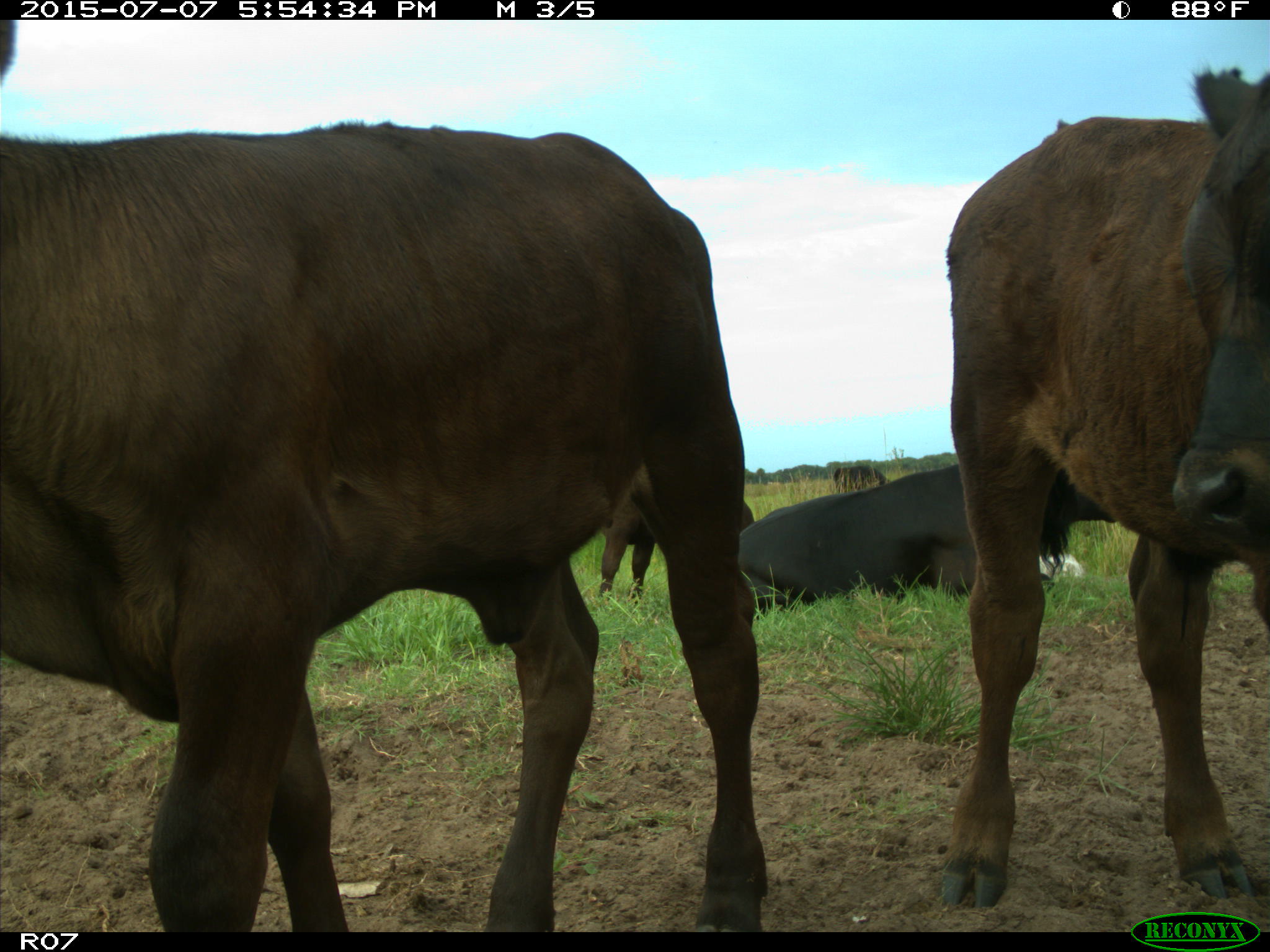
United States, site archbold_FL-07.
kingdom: Animalia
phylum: Chordata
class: Mammalia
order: Artiodactyla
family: Bovidae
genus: Bos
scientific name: Bos taurus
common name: domestic cow